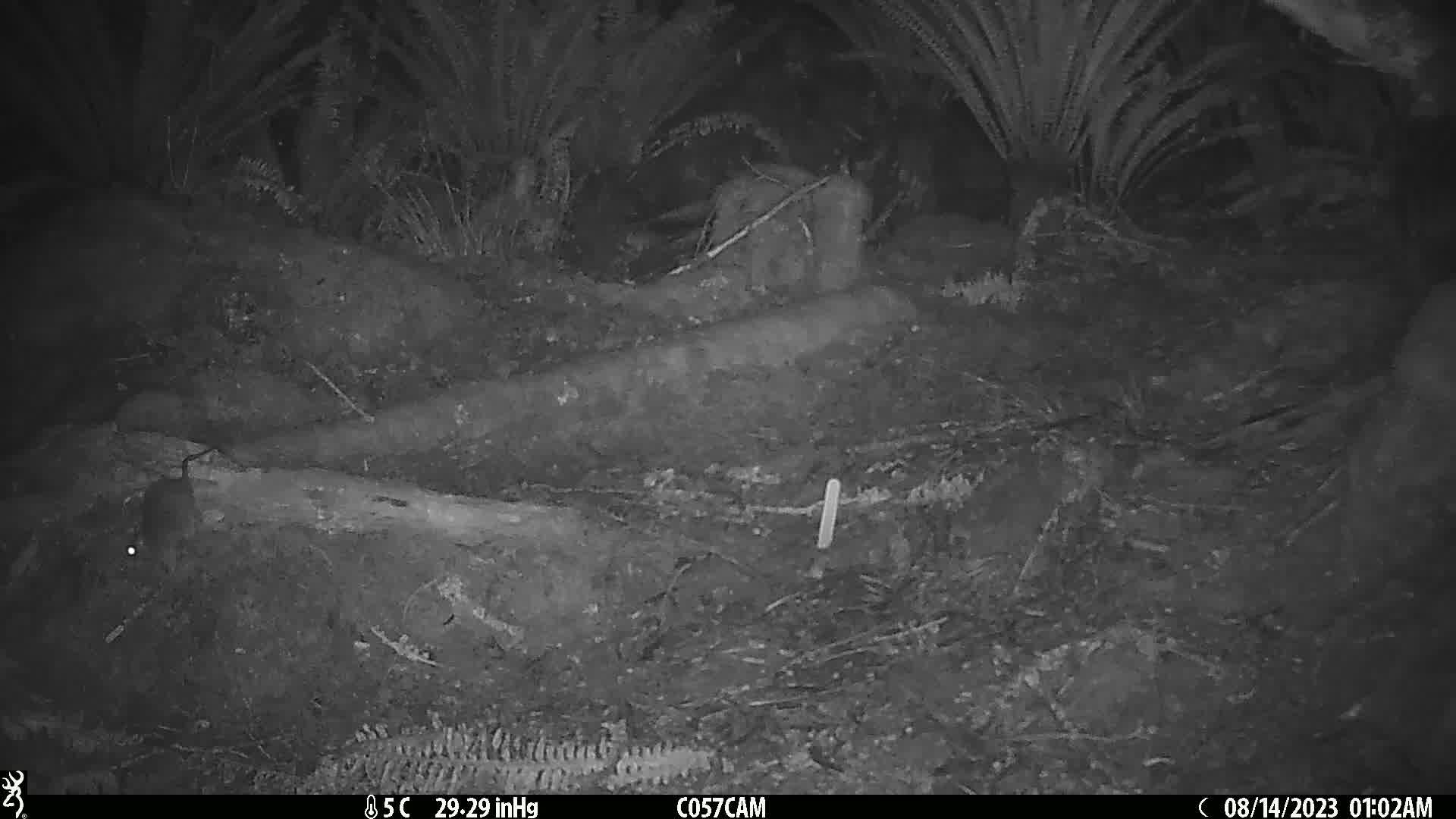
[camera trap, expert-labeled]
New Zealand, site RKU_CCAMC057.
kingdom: Animalia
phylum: Chordata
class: Mammalia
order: Rodentia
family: Muridae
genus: Rattus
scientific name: Rattus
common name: rat